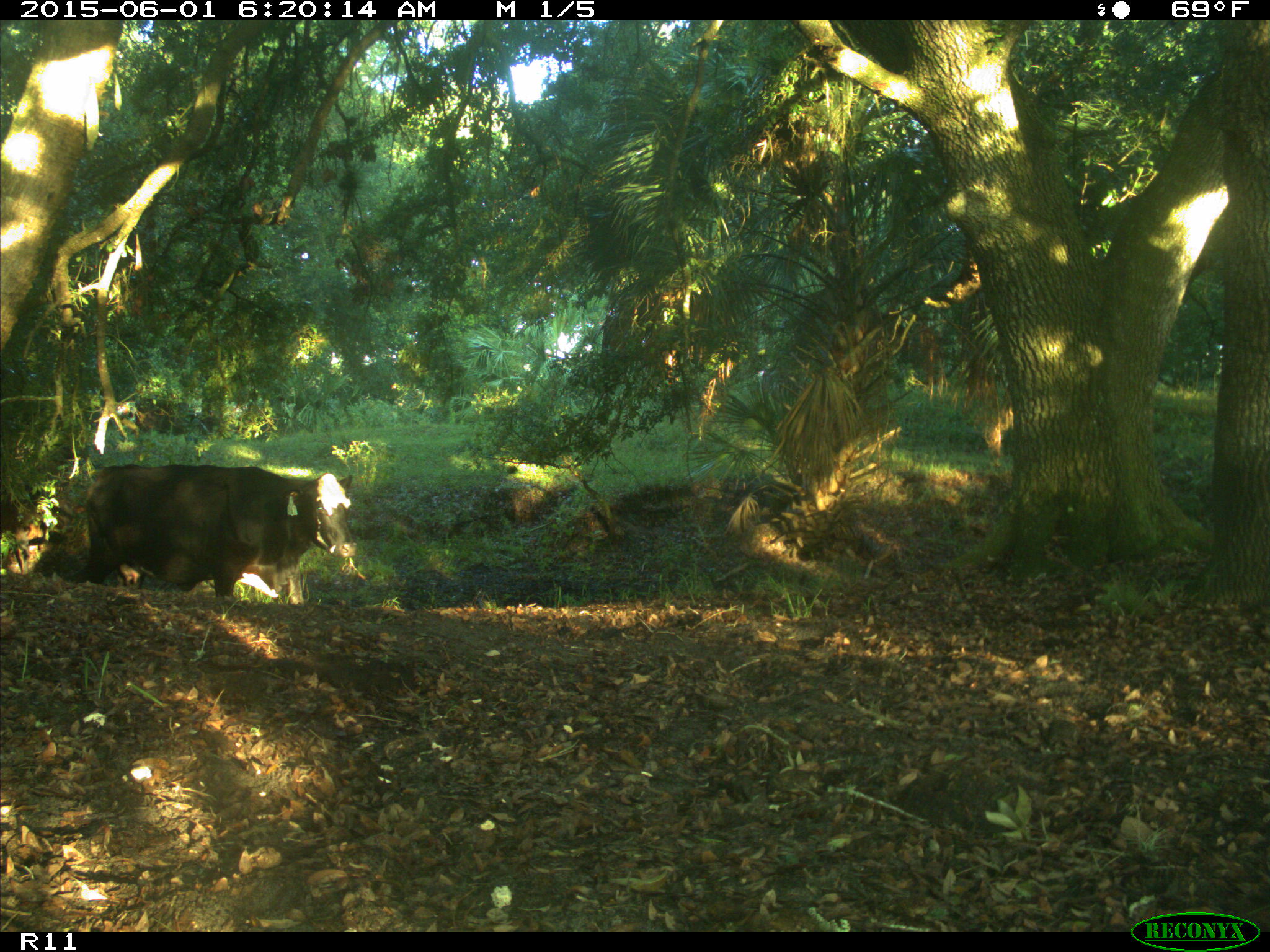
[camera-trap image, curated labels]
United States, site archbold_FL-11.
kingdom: Animalia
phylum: Chordata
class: Mammalia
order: Artiodactyla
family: Bovidae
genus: Bos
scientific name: Bos taurus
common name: domestic cow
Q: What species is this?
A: Bos taurus (domestic cow).